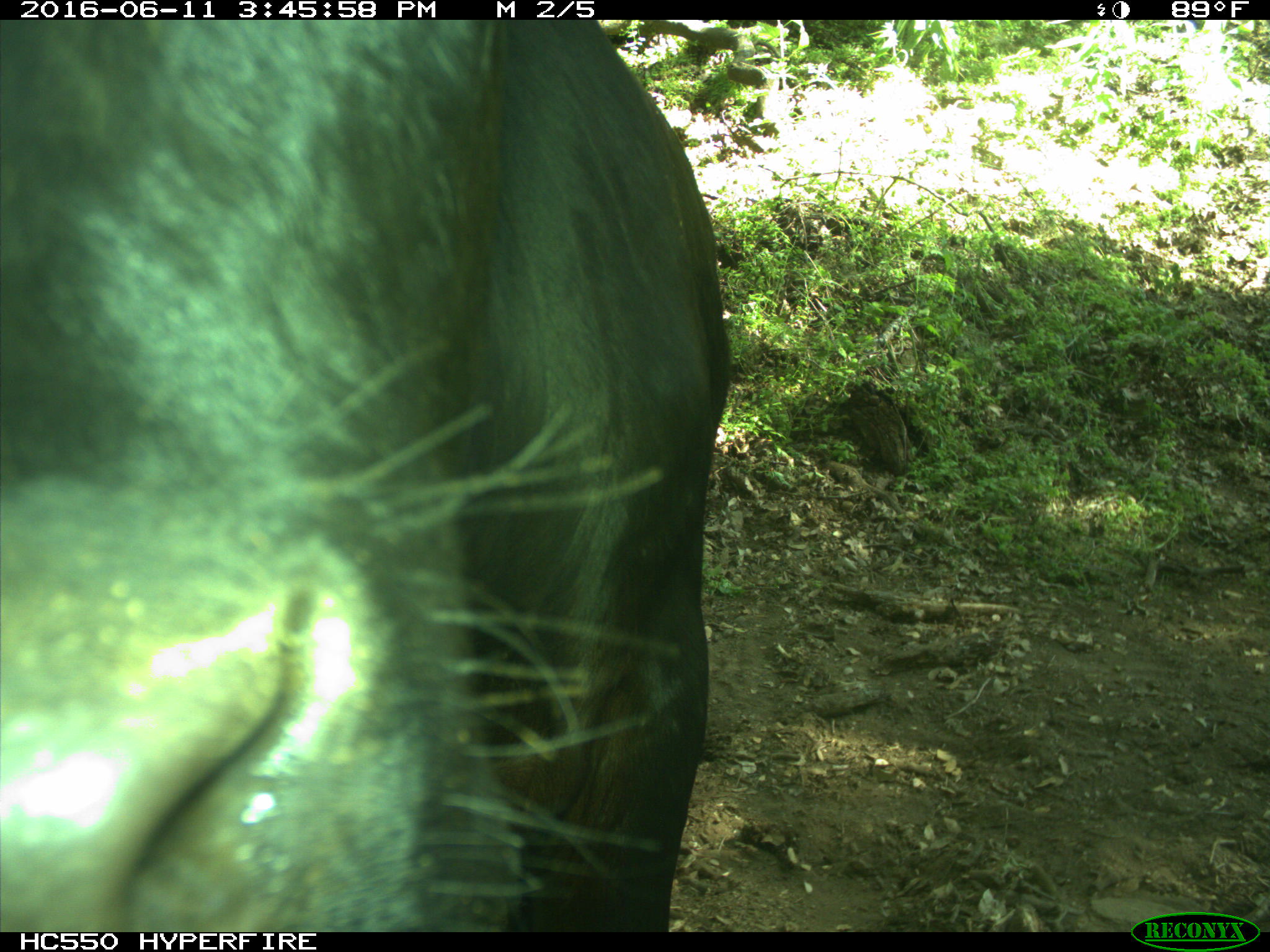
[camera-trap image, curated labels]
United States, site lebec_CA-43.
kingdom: Animalia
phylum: Chordata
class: Mammalia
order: Artiodactyla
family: Bovidae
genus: Bos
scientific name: Bos taurus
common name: domestic cow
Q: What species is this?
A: Bos taurus (domestic cow).